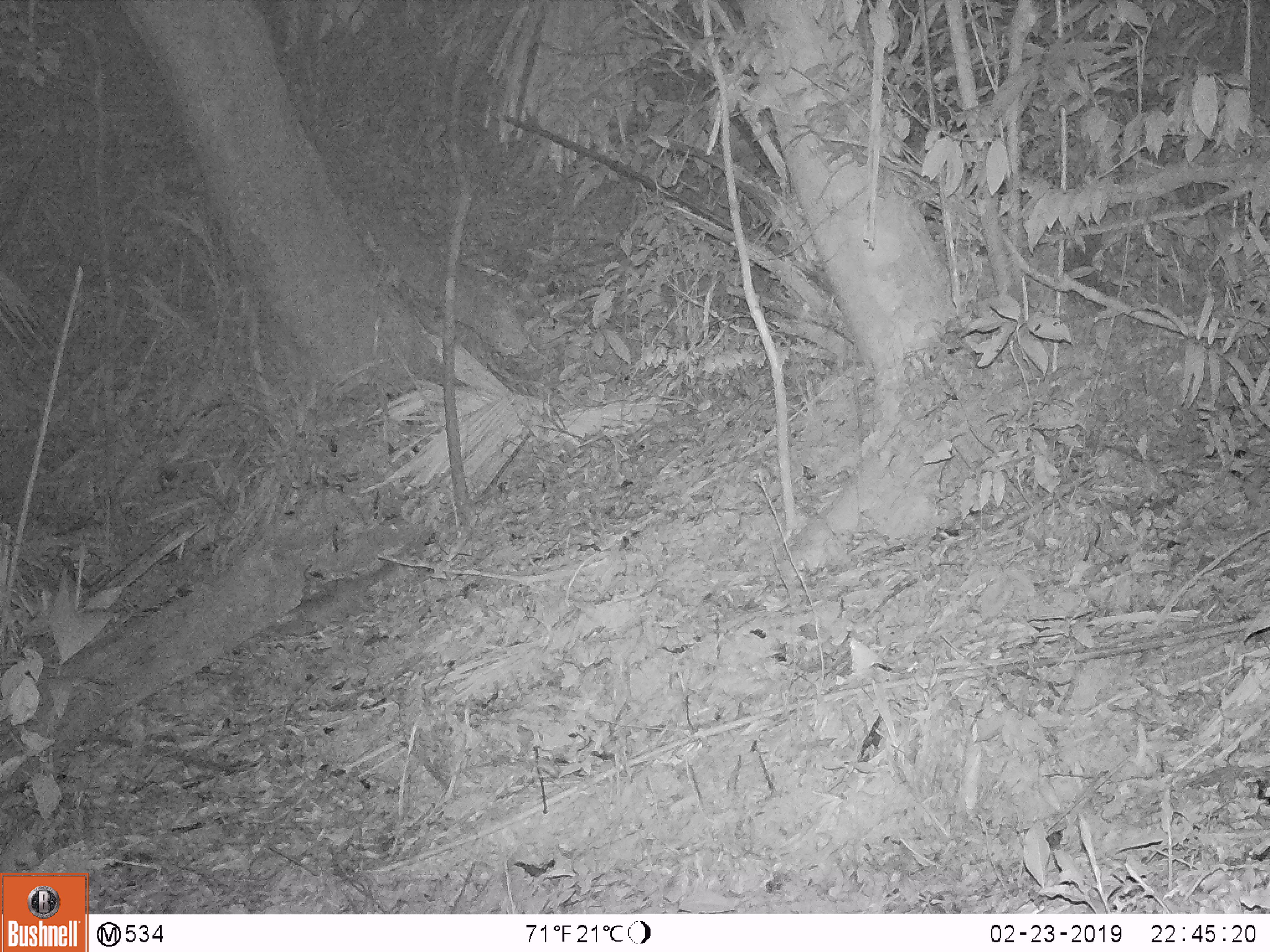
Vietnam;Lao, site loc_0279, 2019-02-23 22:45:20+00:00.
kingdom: Animalia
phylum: Chordata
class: Mammalia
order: Carnivora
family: Mustelidae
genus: Melogale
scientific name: Melogale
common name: ferret badger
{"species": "ferret badger (Melogale)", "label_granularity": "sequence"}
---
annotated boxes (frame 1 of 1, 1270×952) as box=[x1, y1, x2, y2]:
ferret badger: box=[264, 553, 433, 638]